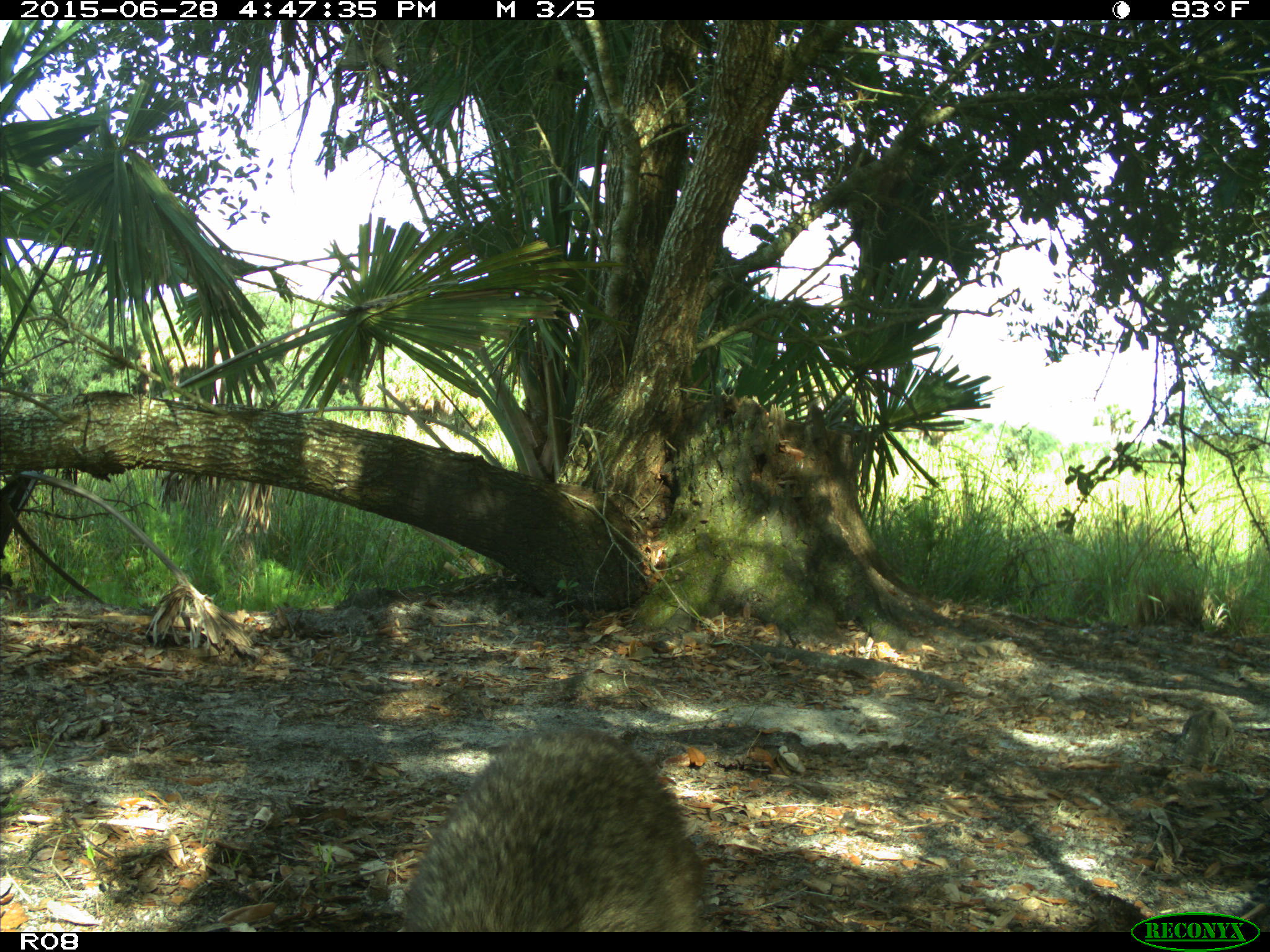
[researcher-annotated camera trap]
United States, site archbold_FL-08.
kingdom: Animalia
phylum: Chordata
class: Mammalia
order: Carnivora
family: Procyonidae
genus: Procyon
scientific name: Procyon lotor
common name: common raccoon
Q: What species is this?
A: Procyon lotor (common raccoon).